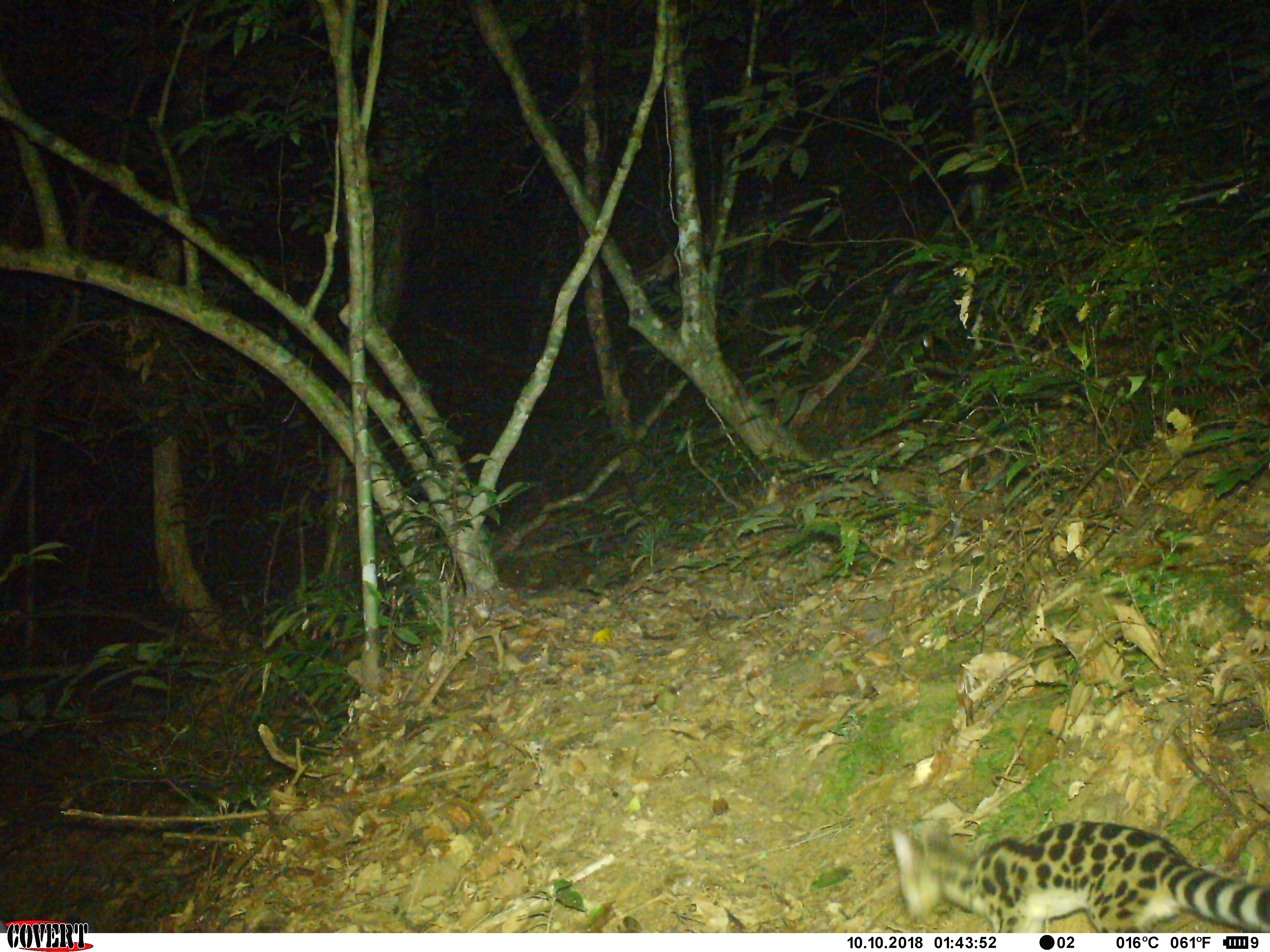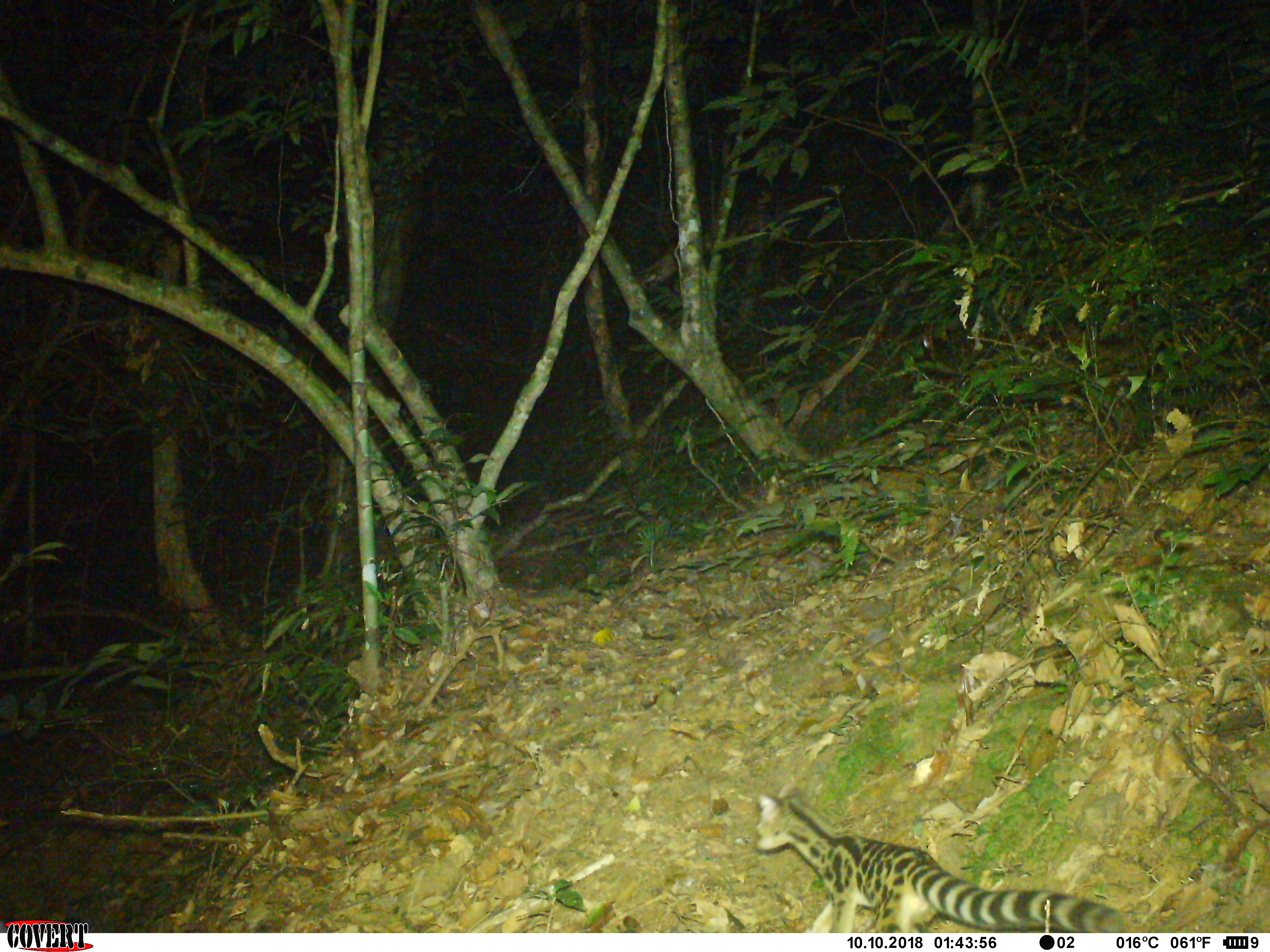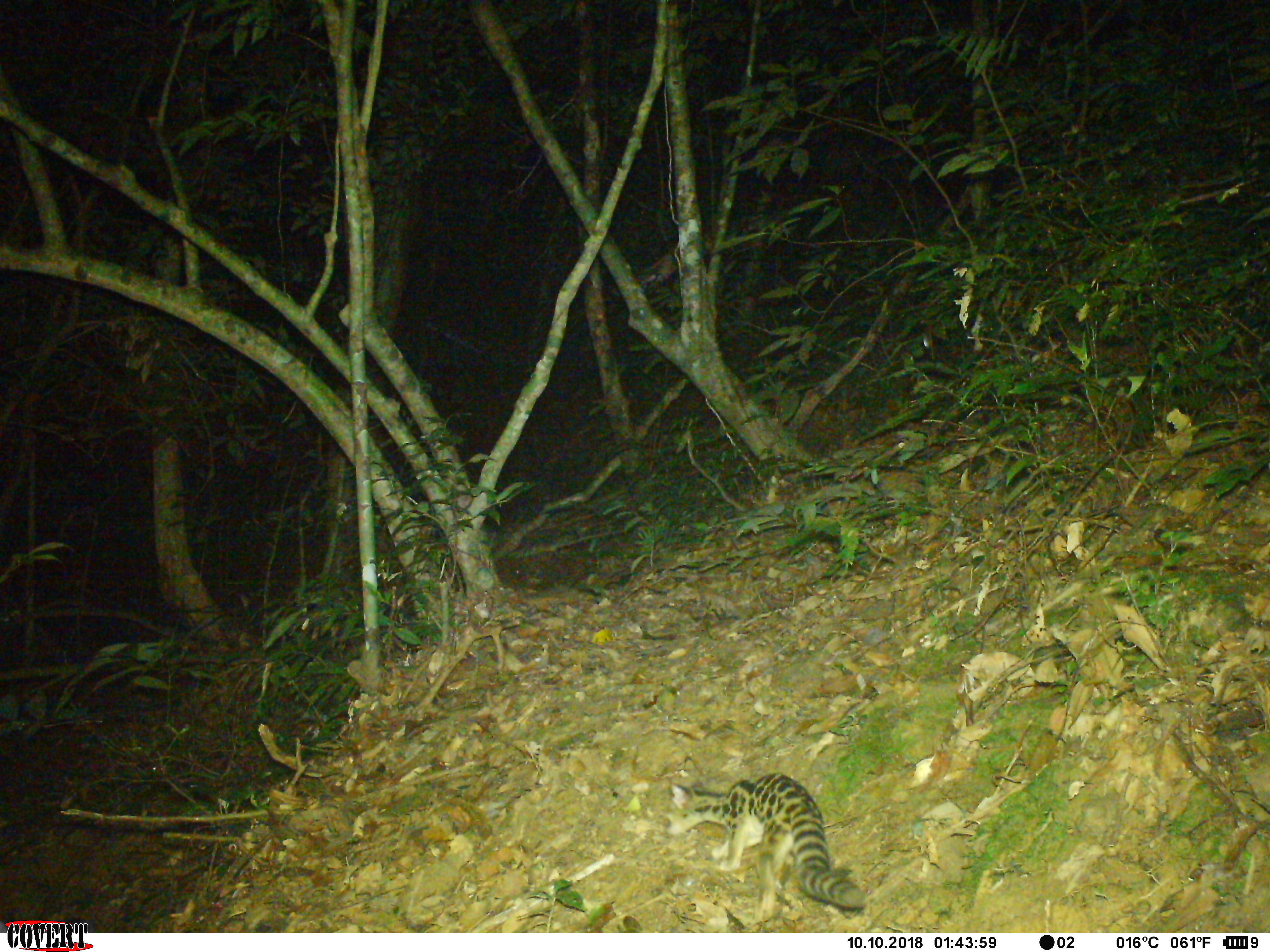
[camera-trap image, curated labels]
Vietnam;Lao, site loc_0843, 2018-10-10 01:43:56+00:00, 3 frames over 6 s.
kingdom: Animalia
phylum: Chordata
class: Mammalia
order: Carnivora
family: Prionodontidae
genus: Prionodon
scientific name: Prionodon pardicolor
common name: spotted linsang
Spotted linsang (Prionodon pardicolor). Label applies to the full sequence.